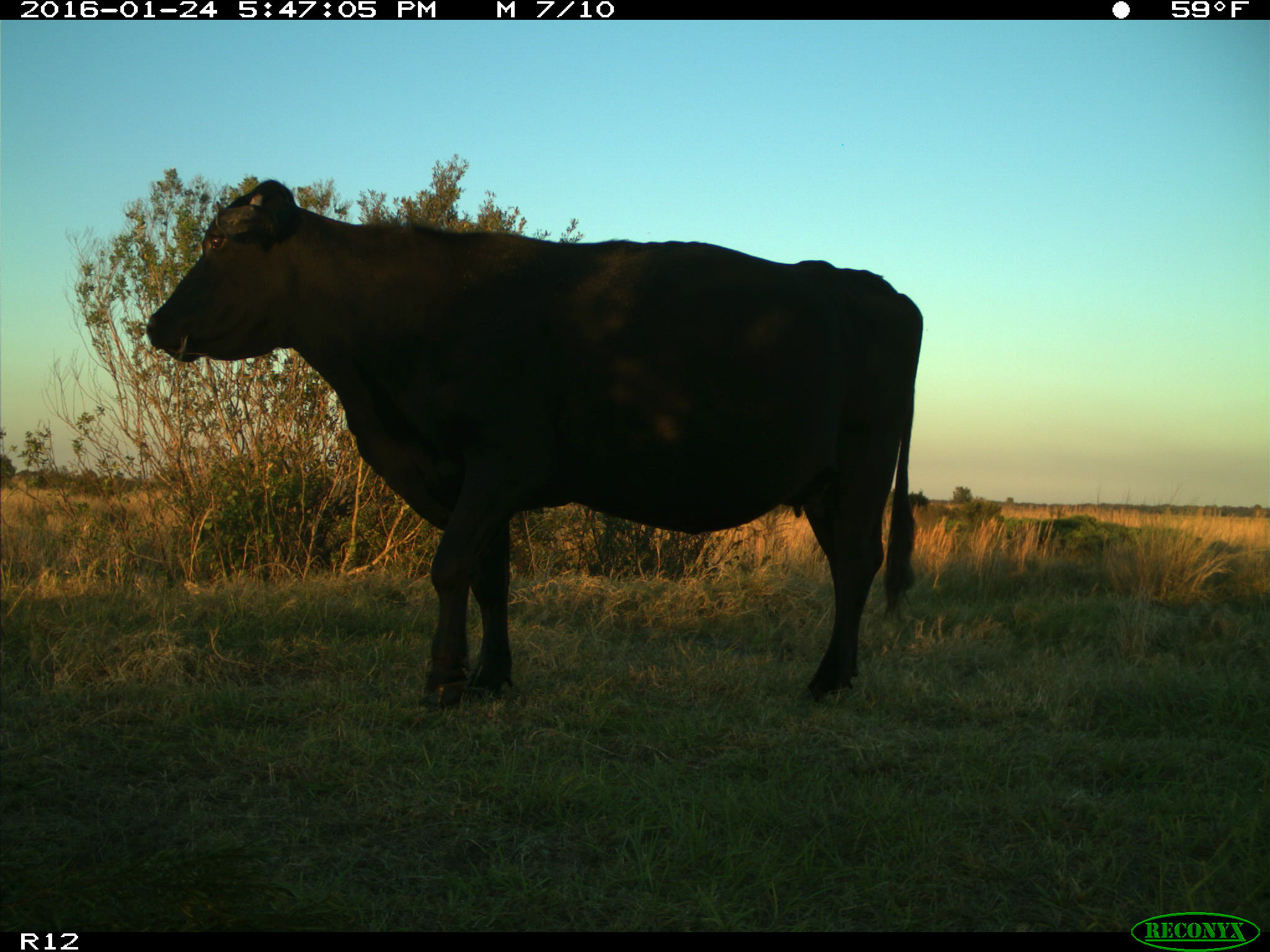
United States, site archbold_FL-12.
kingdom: Animalia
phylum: Chordata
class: Mammalia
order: Artiodactyla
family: Bovidae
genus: Bos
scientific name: Bos taurus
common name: domestic cow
Bos taurus (domestic cow).